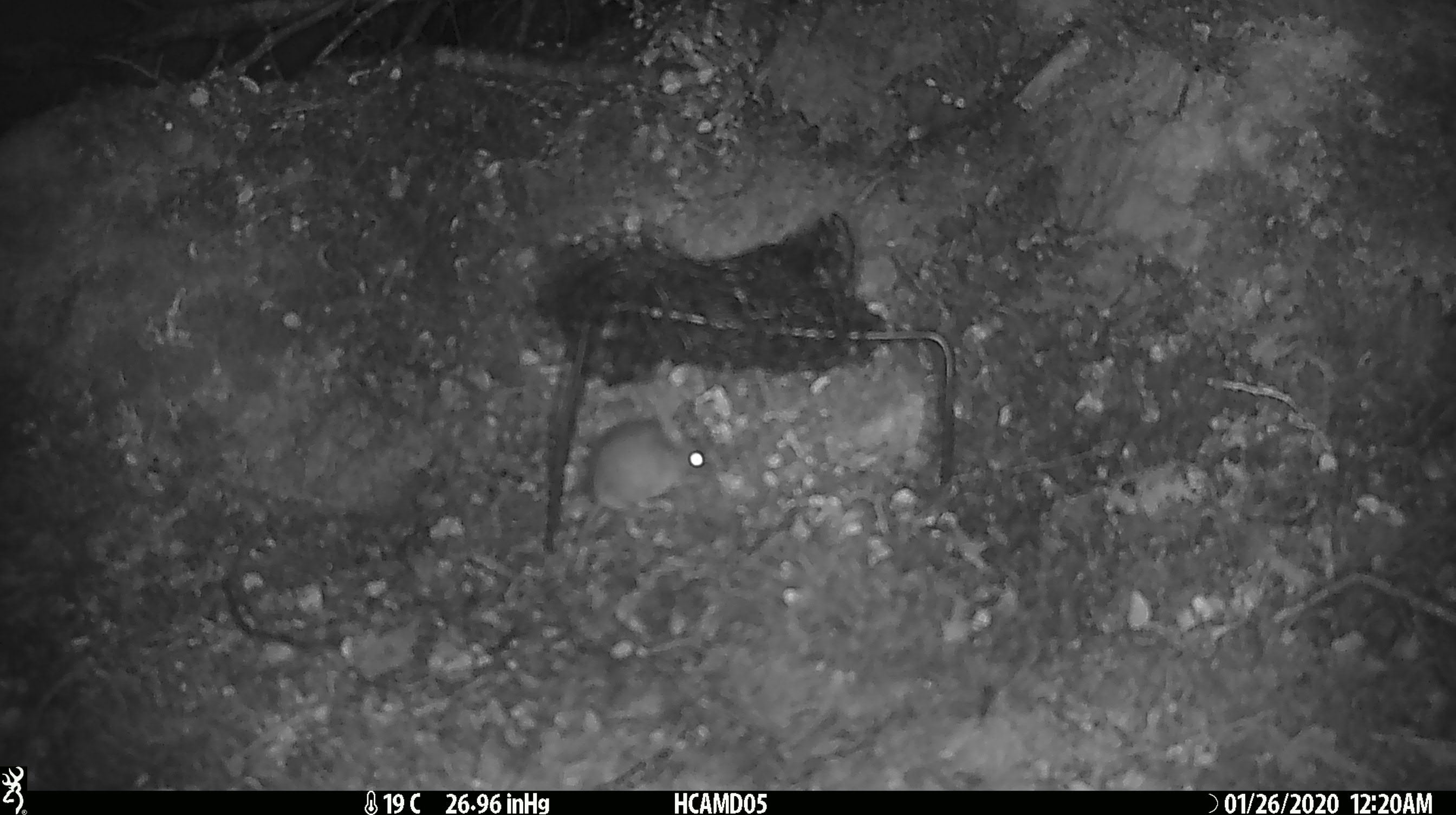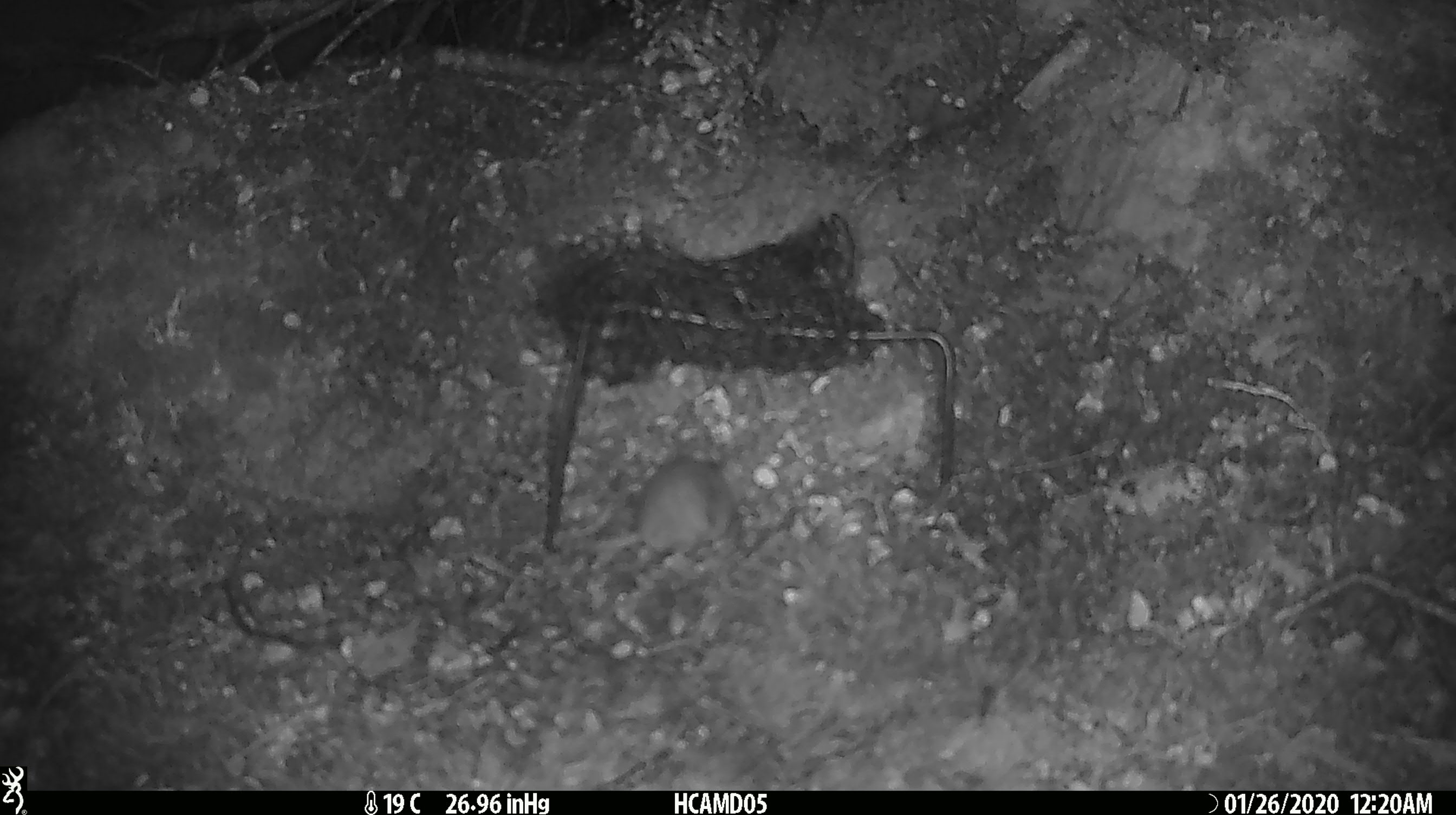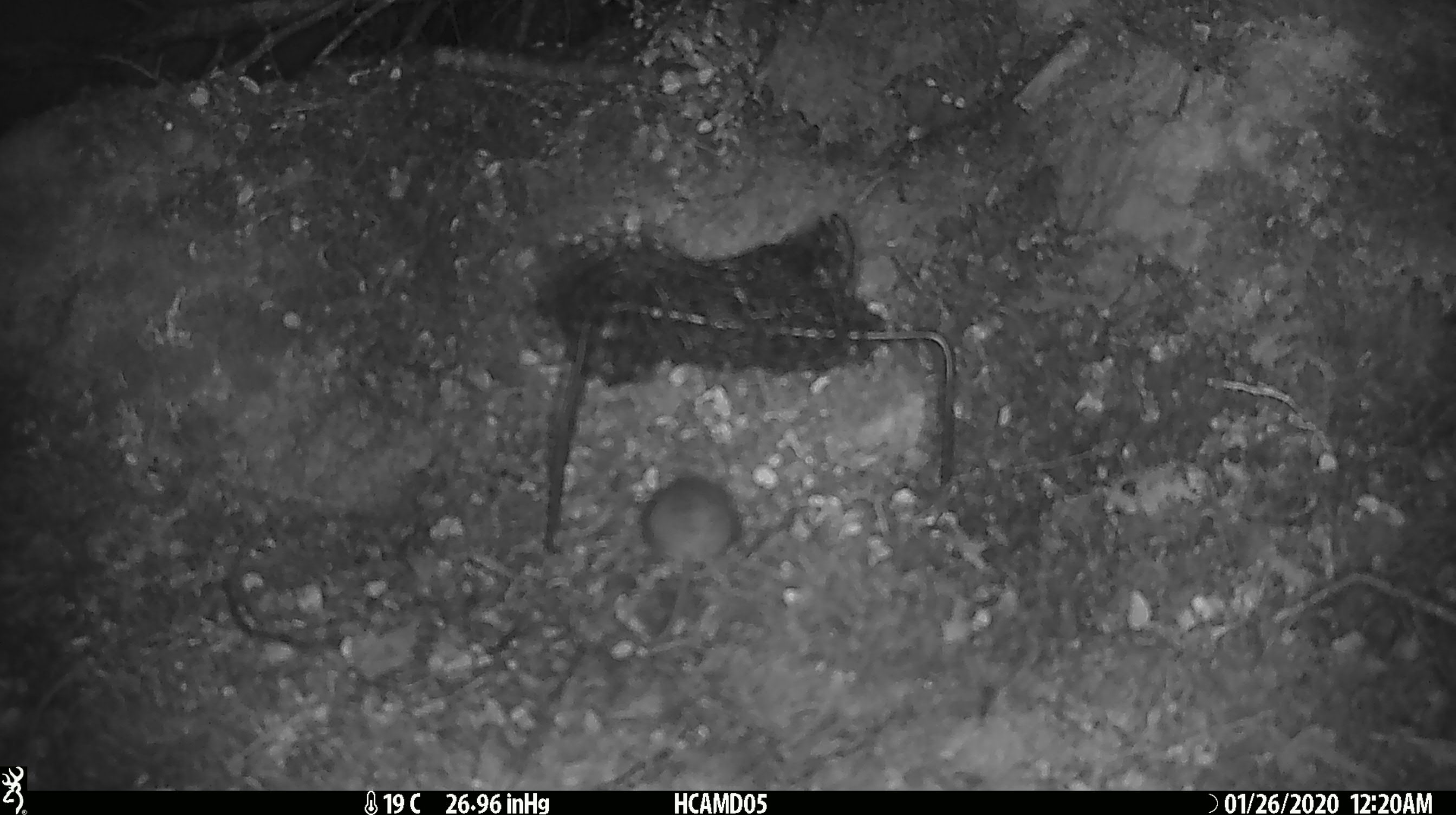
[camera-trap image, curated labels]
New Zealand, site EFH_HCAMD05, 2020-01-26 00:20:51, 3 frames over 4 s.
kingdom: Animalia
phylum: Chordata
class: Mammalia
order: Rodentia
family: Muridae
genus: Mus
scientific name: Mus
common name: mouse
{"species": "mouse (Mus)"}